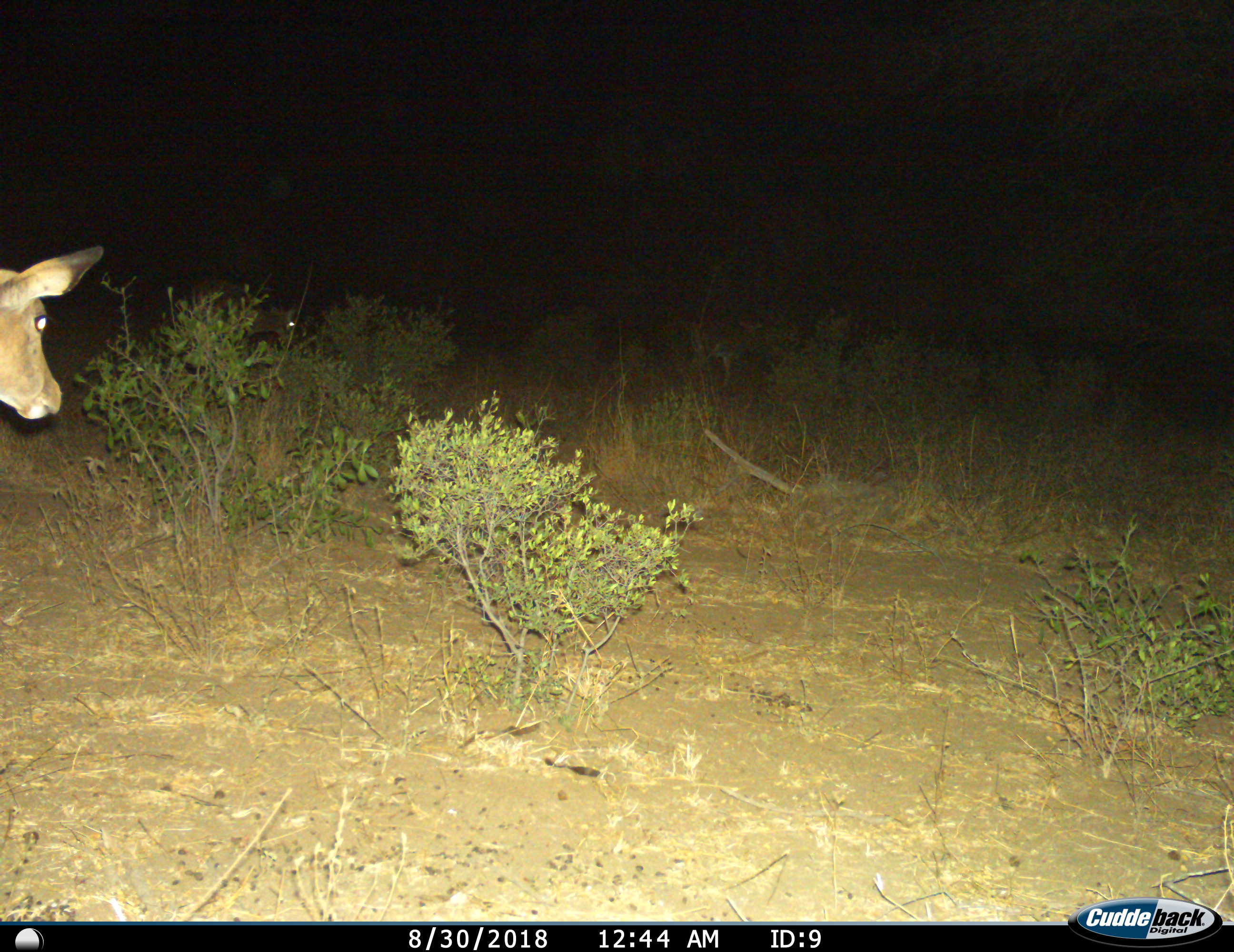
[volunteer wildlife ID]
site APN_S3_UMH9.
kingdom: Animalia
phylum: Chordata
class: Mammalia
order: Artiodactyla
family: Bovidae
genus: Aepyceros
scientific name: Aepyceros melampus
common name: impala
Impala (Aepyceros melampus), count 1. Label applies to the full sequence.